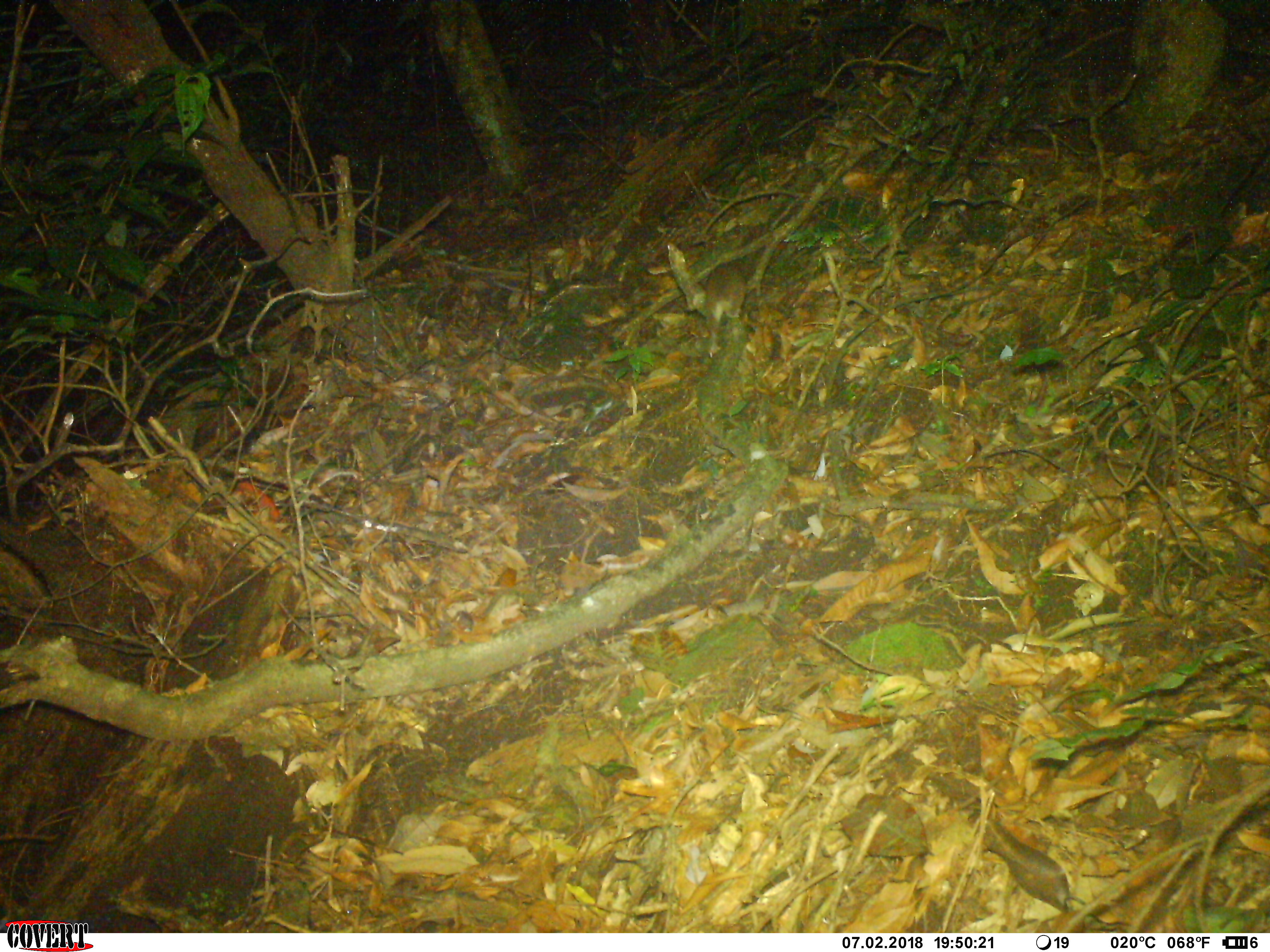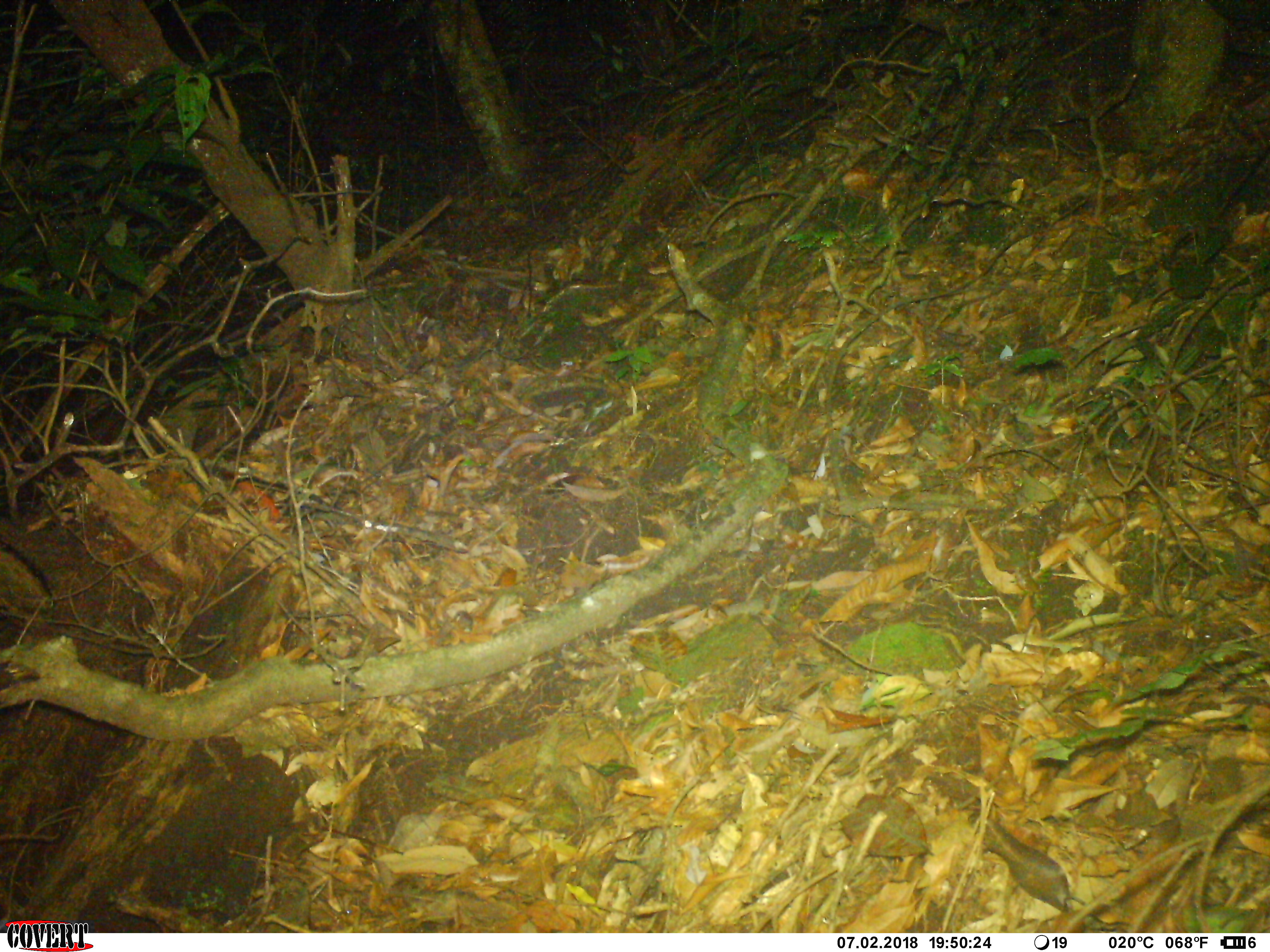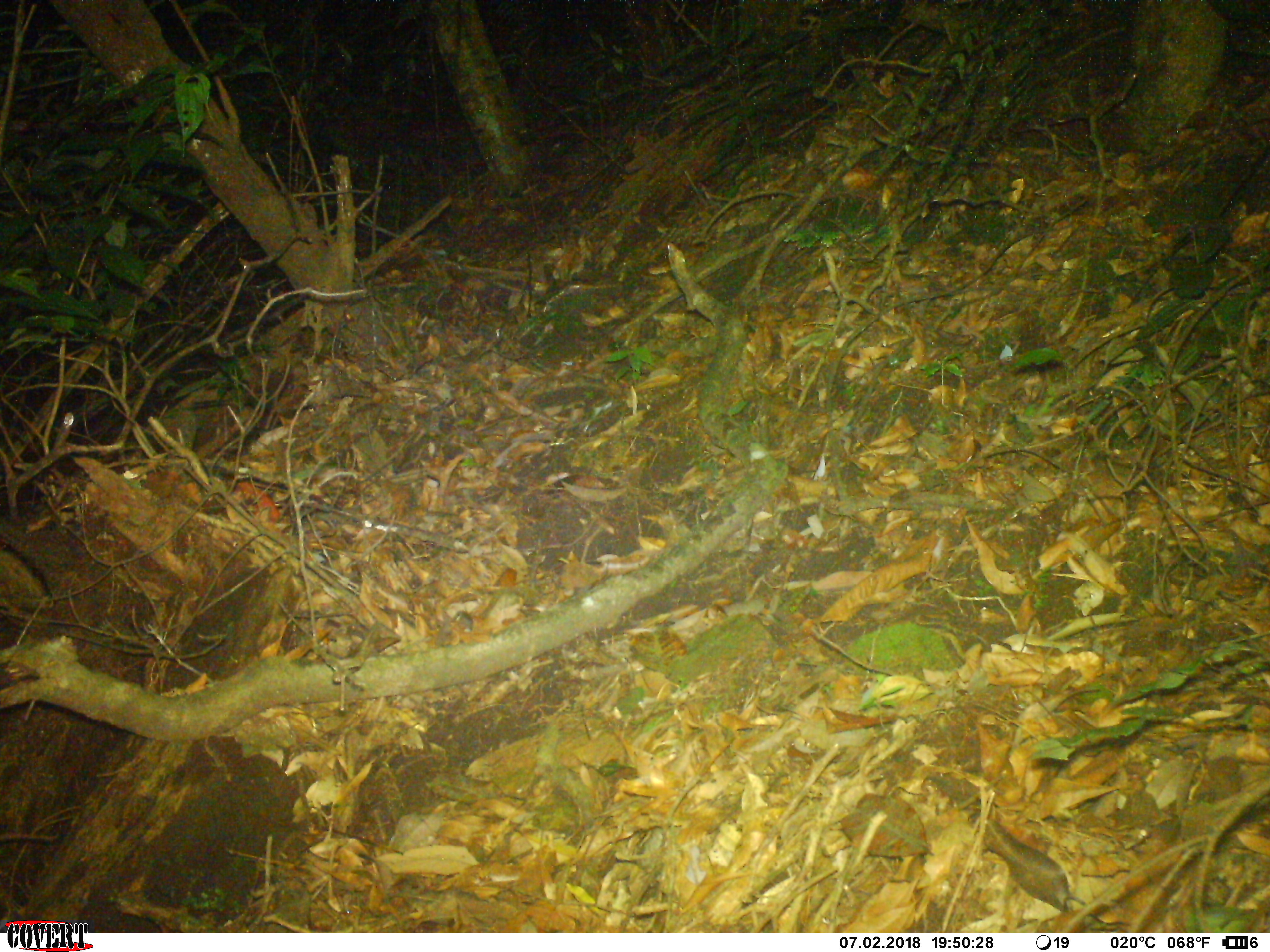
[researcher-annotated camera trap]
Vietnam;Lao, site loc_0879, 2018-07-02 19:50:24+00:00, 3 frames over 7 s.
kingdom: Animalia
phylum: Chordata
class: Mammalia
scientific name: Mammalia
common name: mammal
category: unidentified small mammal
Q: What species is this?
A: Unidentified small mammal (mammal) (Mammalia).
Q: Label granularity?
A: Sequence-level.